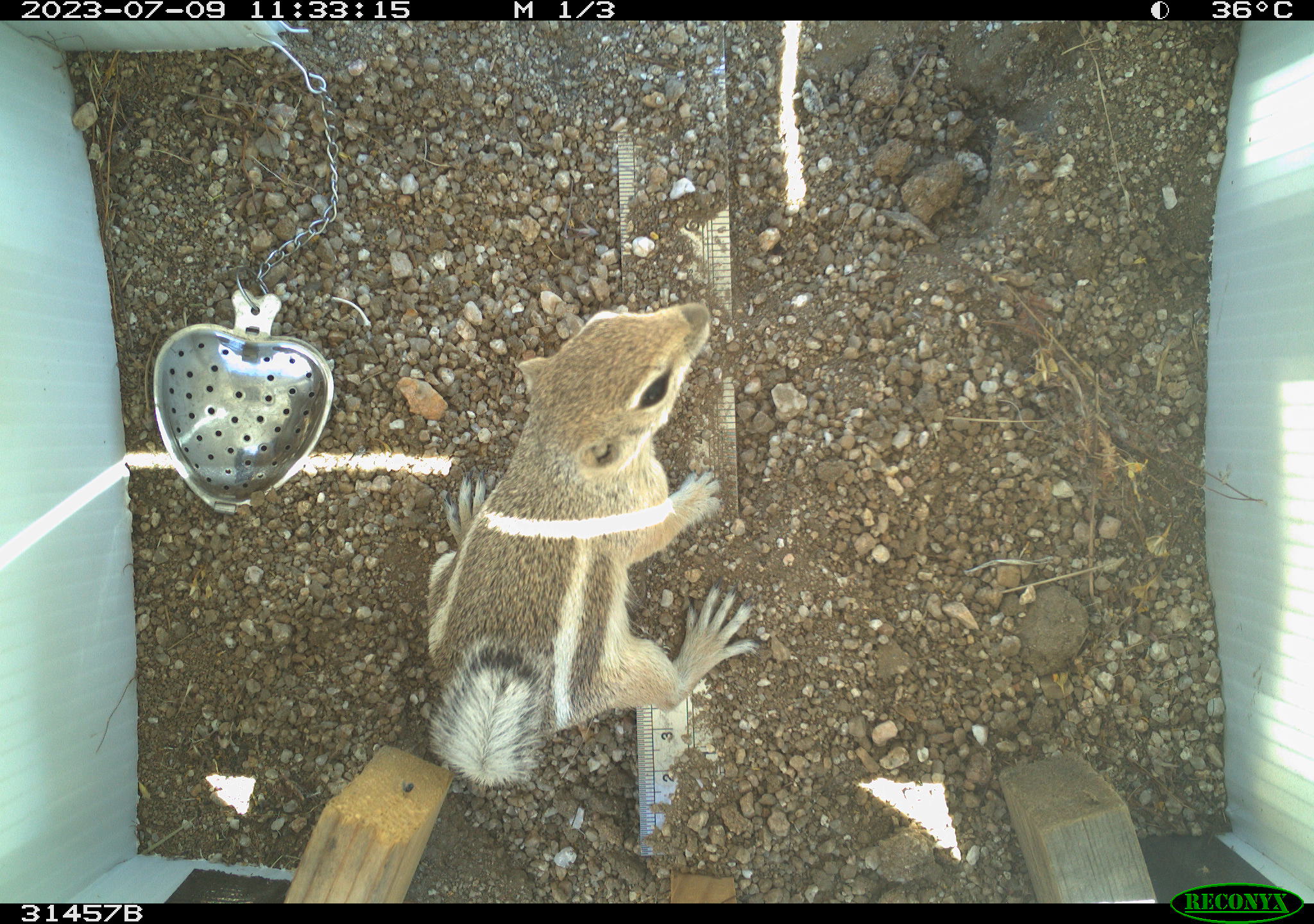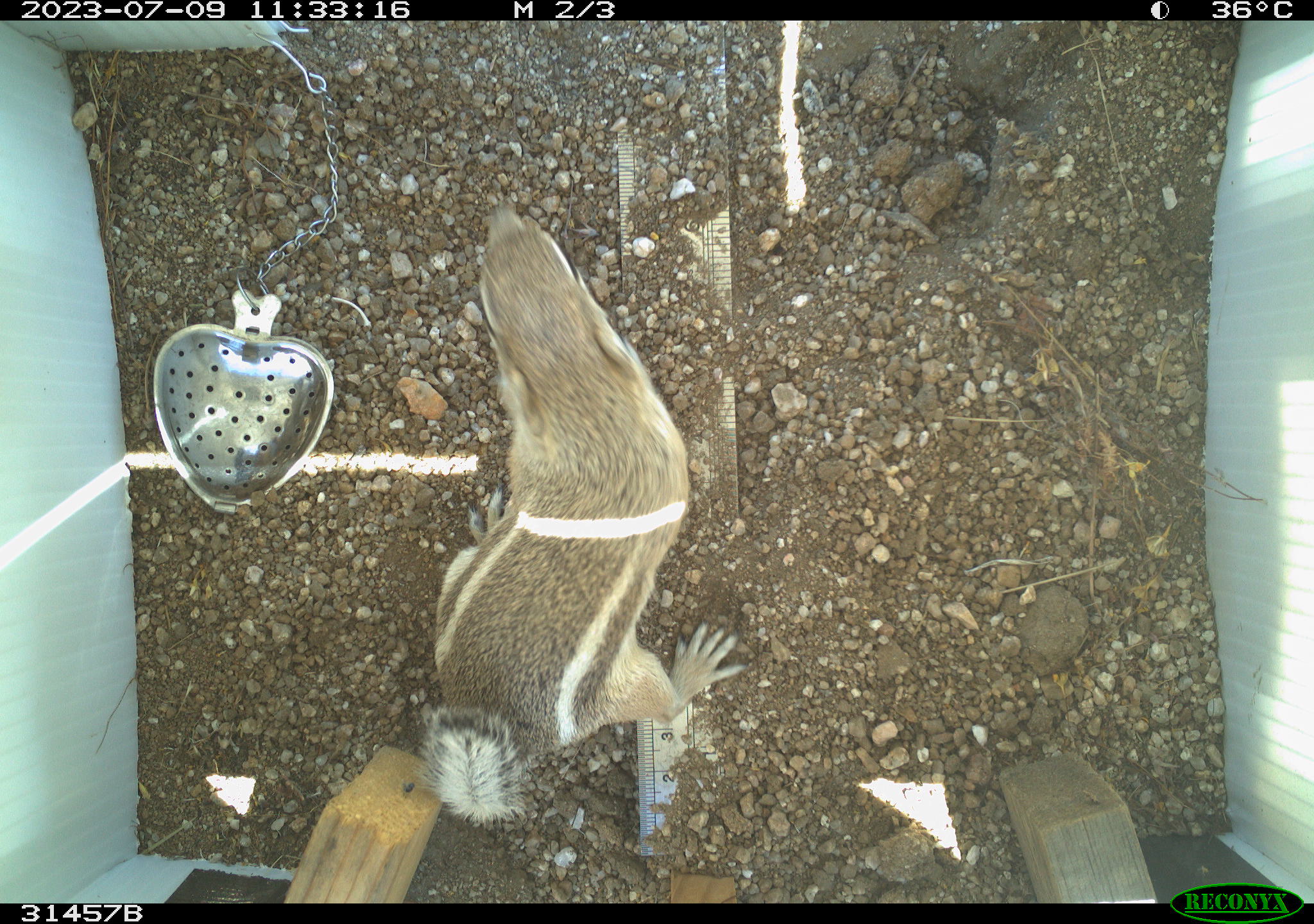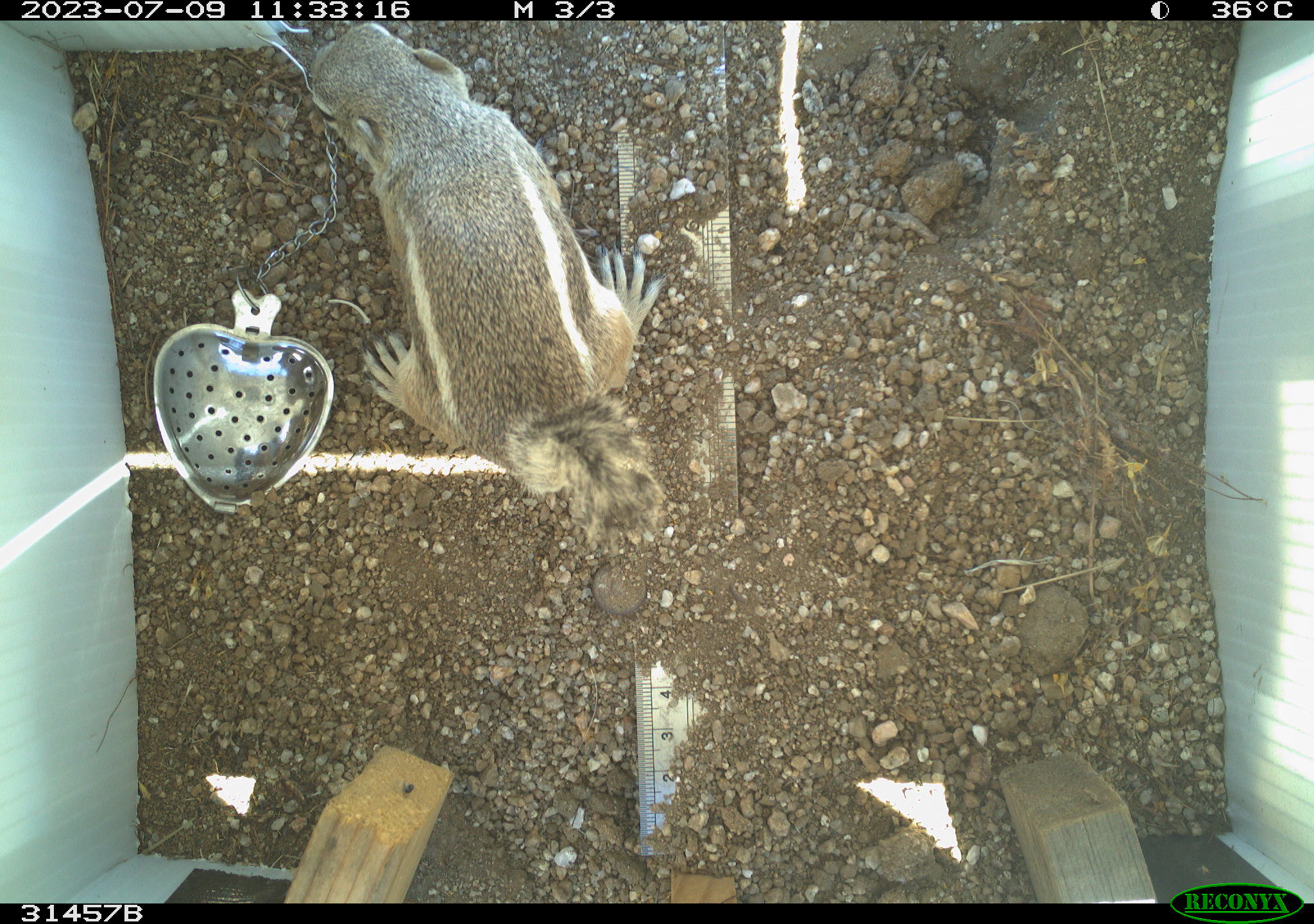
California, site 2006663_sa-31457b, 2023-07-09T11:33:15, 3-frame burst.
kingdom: Animalia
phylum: Chordata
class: Mammalia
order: Rodentia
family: Sciuridae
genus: Ammospermophilus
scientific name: Ammospermophilus leucurus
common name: white-tailed antelope squirrel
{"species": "white-tailed antelope squirrel (Ammospermophilus leucurus)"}